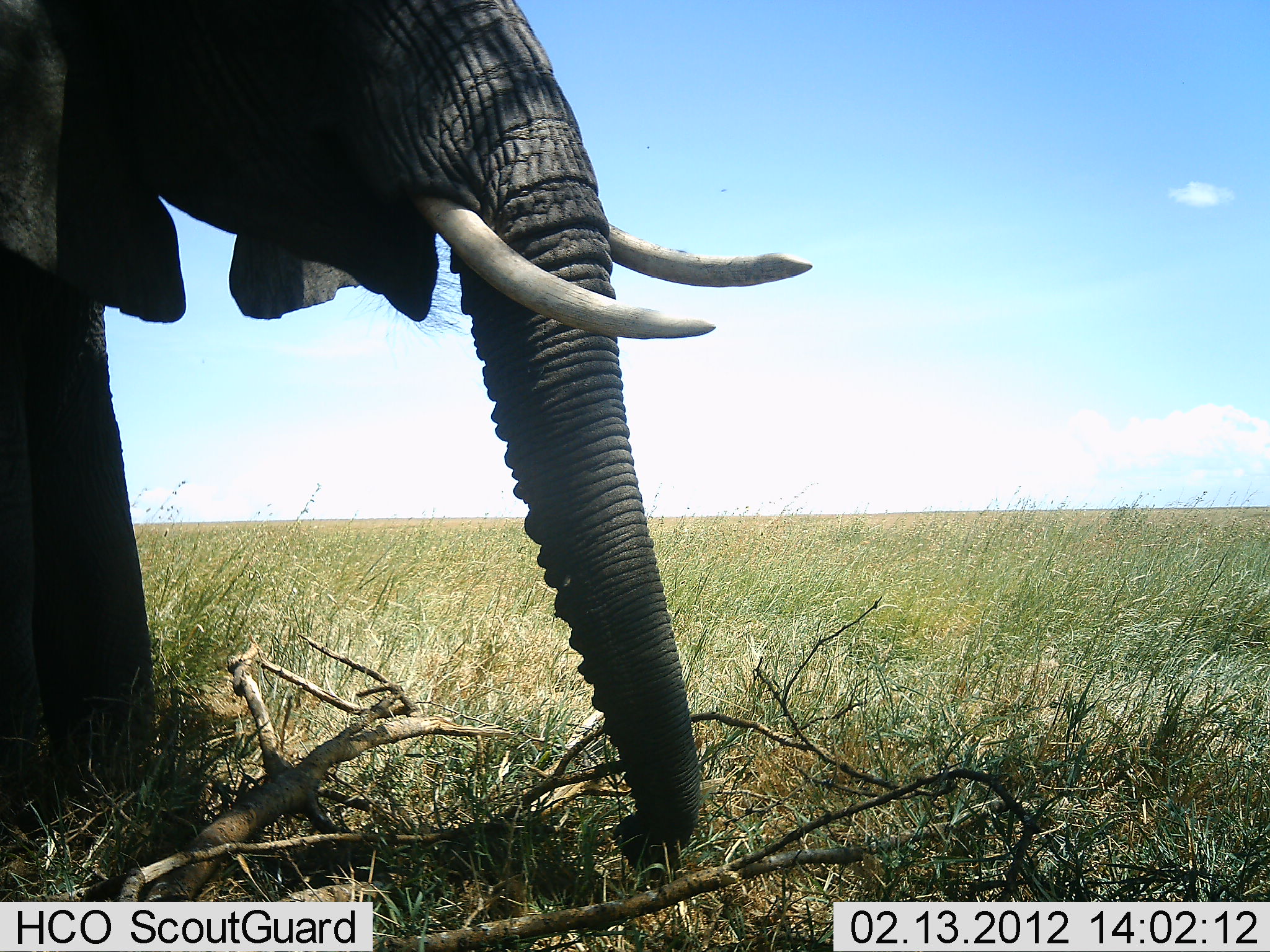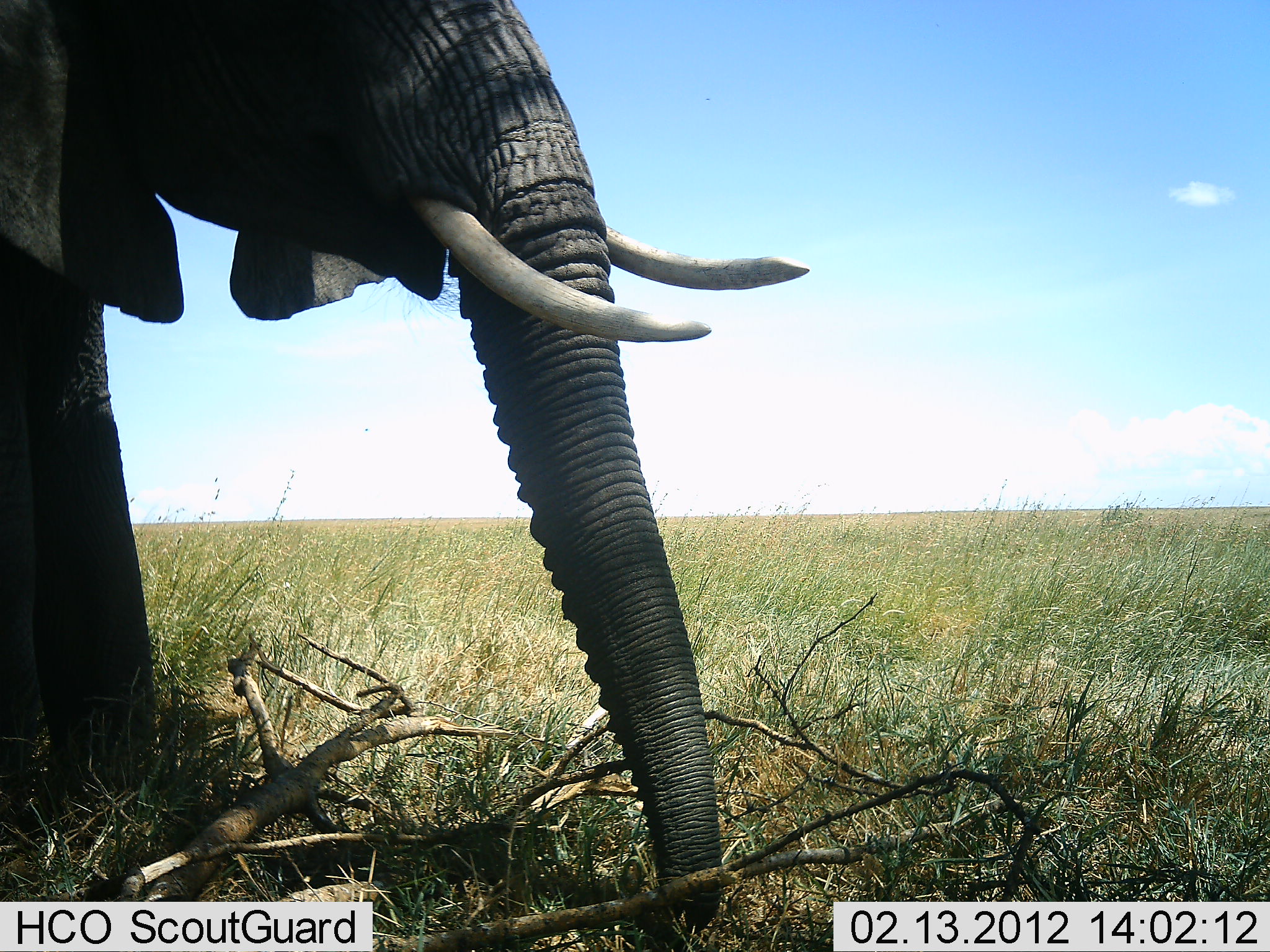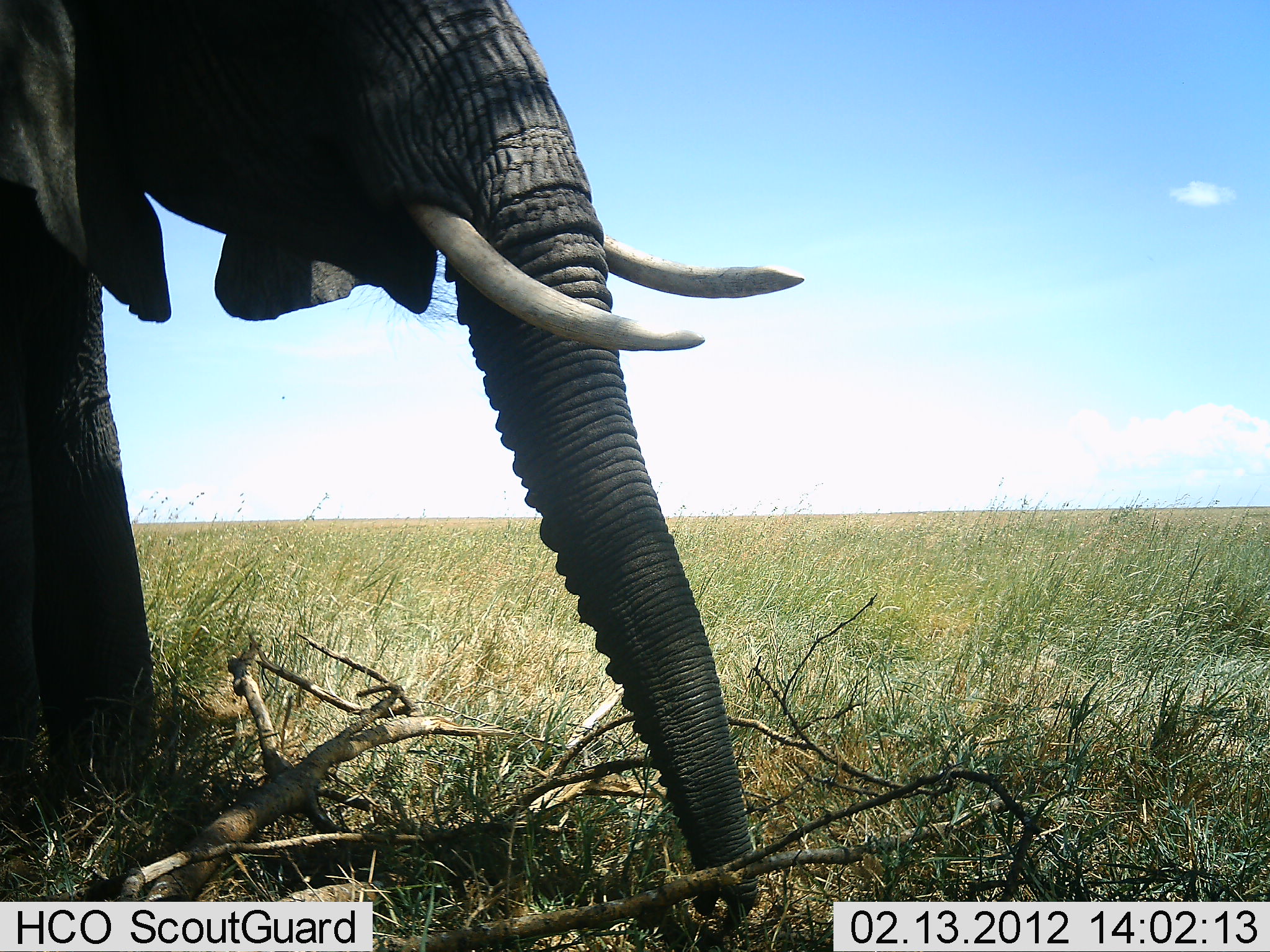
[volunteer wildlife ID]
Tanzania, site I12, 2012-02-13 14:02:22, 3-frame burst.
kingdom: Animalia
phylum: Chordata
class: Mammalia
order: Proboscidea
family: Elephantidae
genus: Loxodonta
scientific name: Loxodonta africana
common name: african bush elephant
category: elephant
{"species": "elephant (african bush elephant) (Loxodonta africana)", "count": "1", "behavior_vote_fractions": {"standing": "67%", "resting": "5%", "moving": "10%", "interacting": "0%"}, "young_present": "5%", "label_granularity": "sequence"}